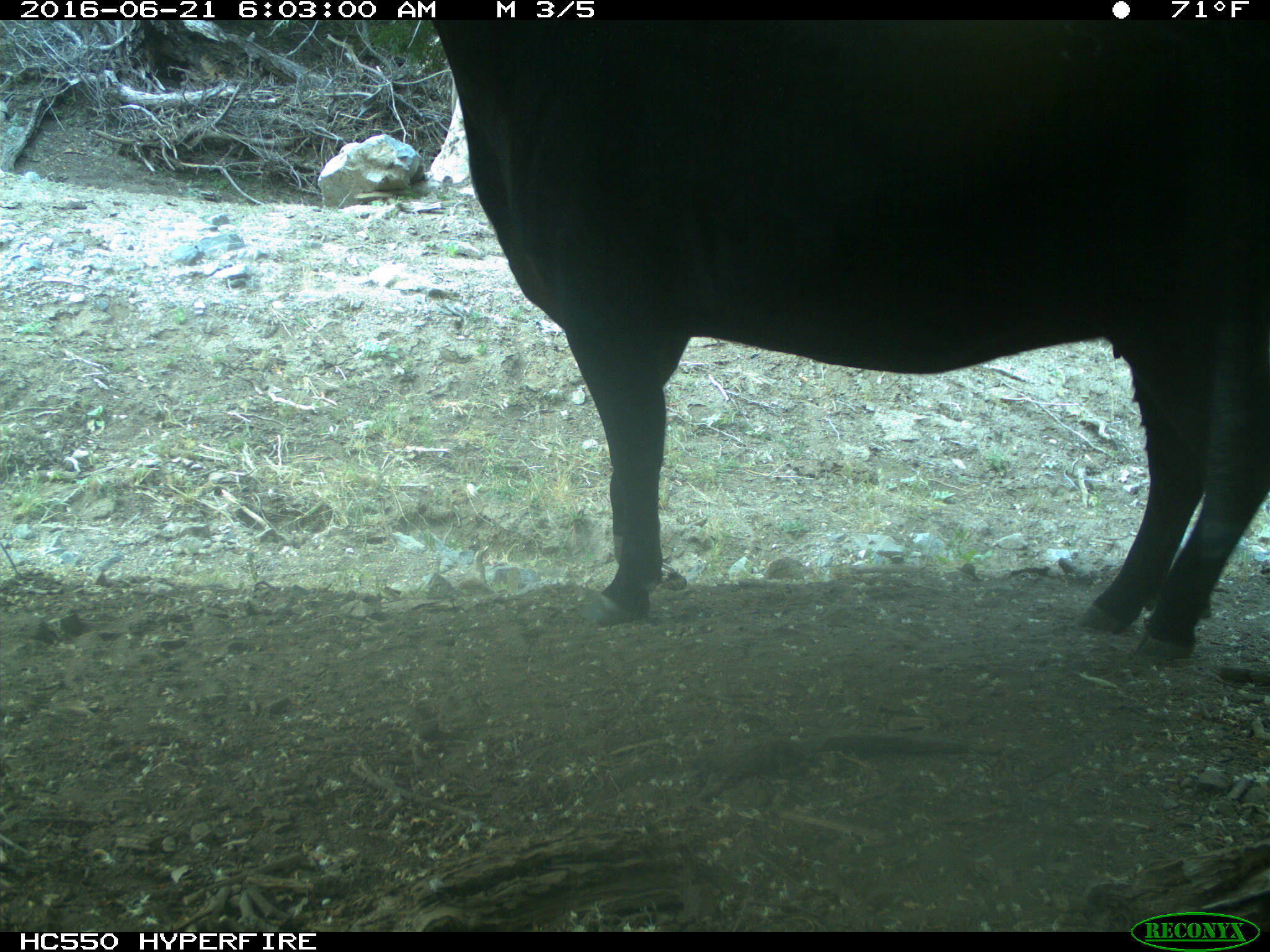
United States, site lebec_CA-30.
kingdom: Animalia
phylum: Chordata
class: Mammalia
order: Artiodactyla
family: Bovidae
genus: Bos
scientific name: Bos taurus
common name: domestic cow